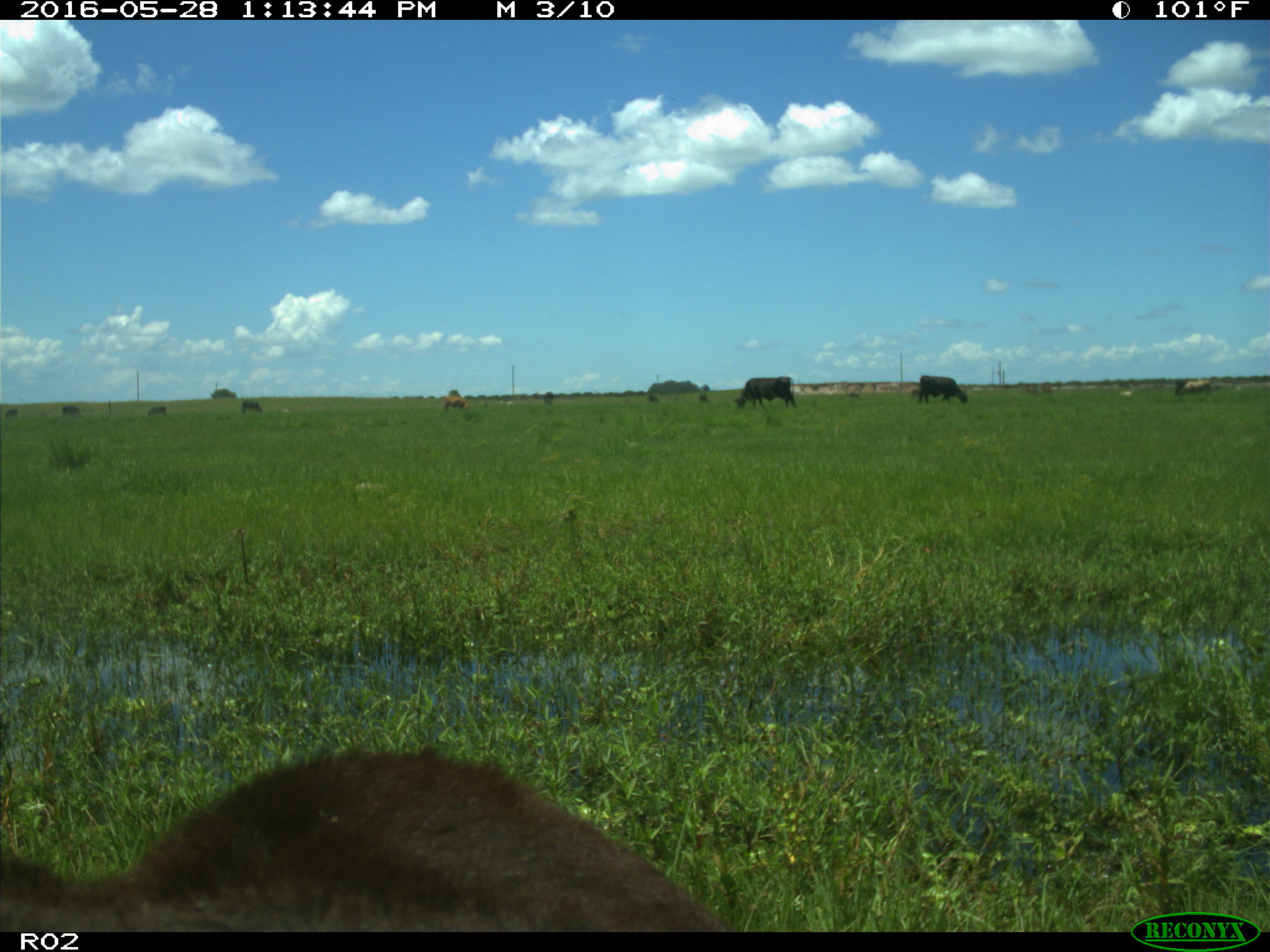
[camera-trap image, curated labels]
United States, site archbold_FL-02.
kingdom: Animalia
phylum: Chordata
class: Mammalia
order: Artiodactyla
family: Bovidae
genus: Bos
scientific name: Bos taurus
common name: domestic cow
Bos taurus (domestic cow).